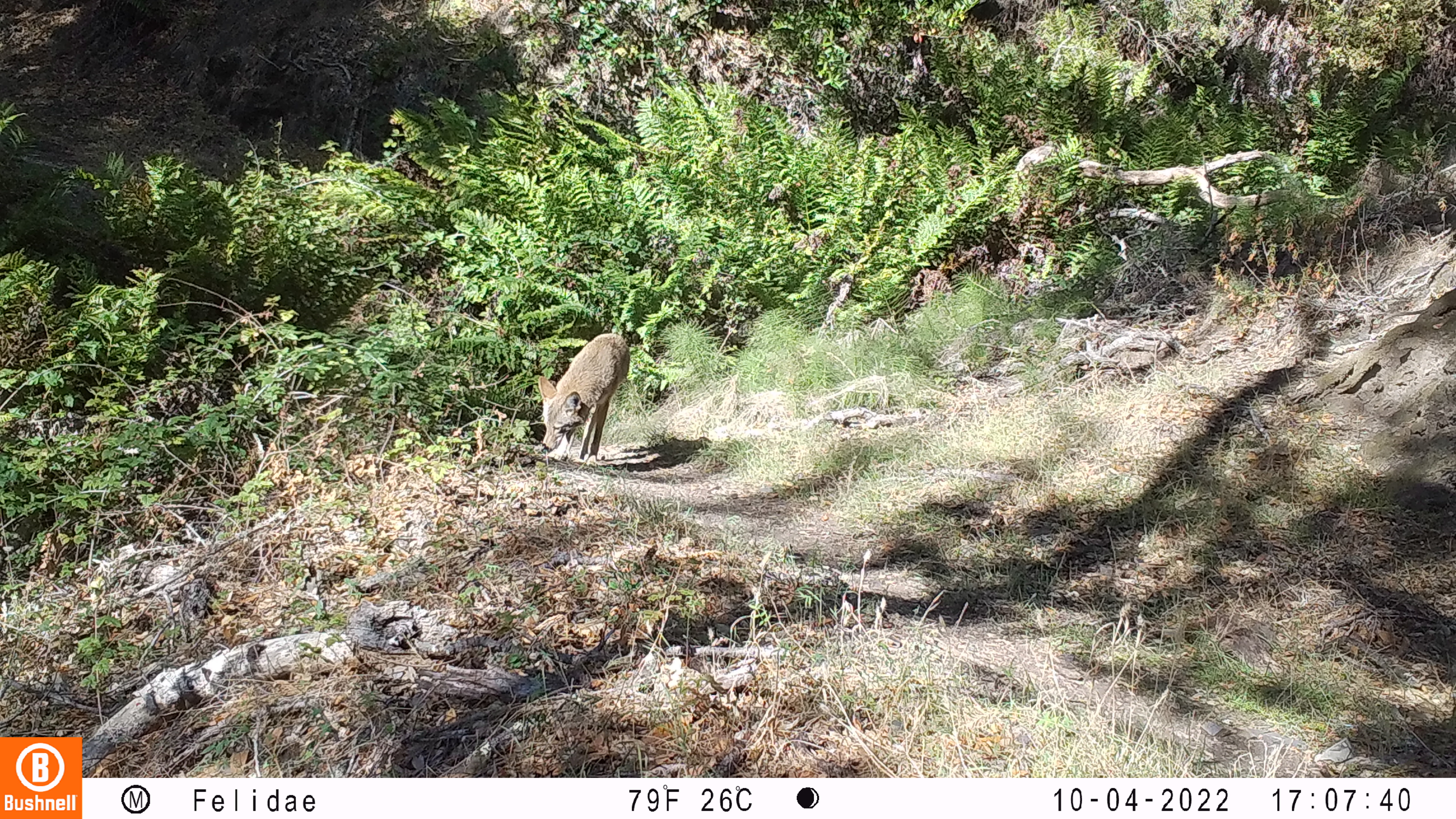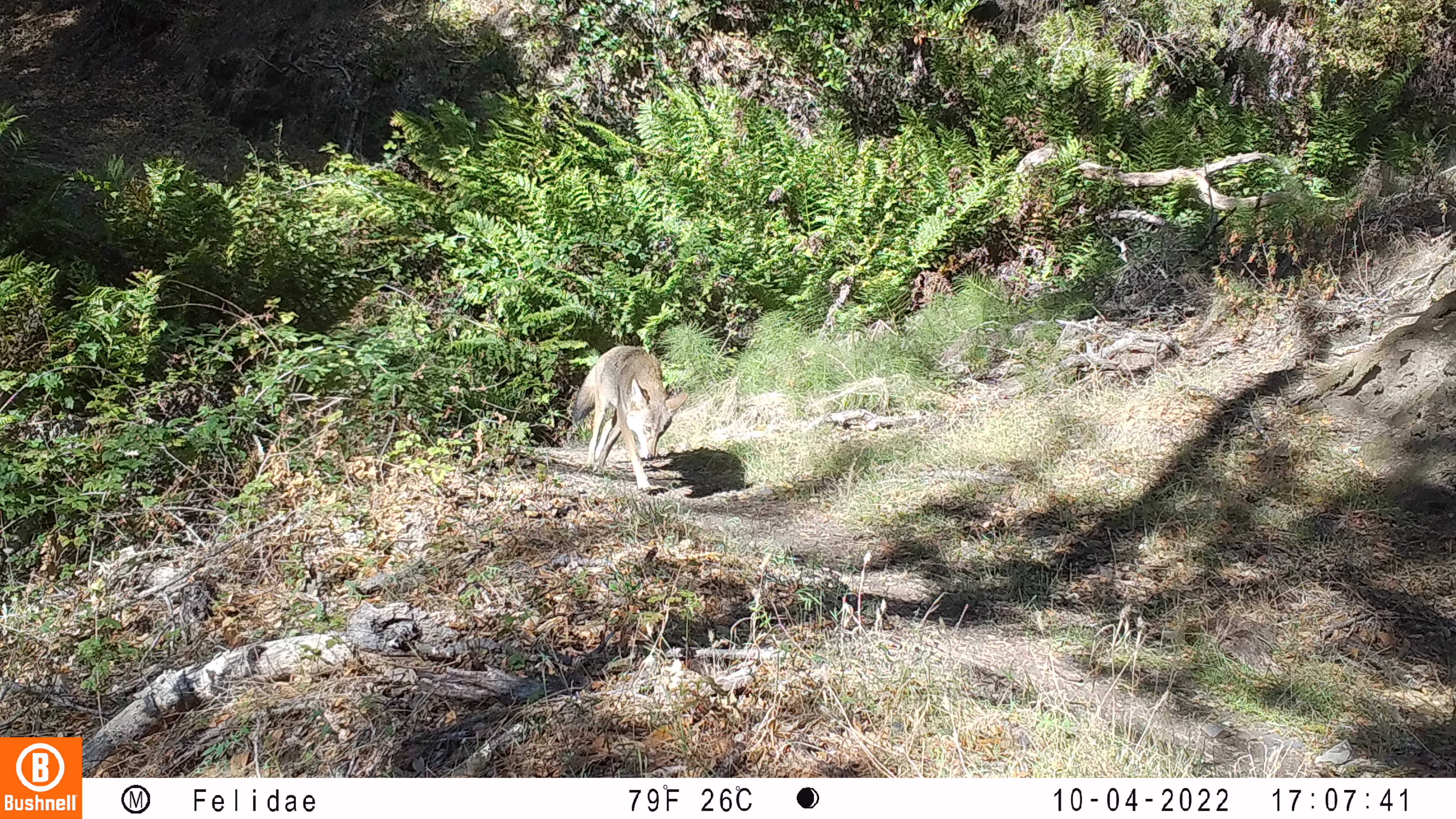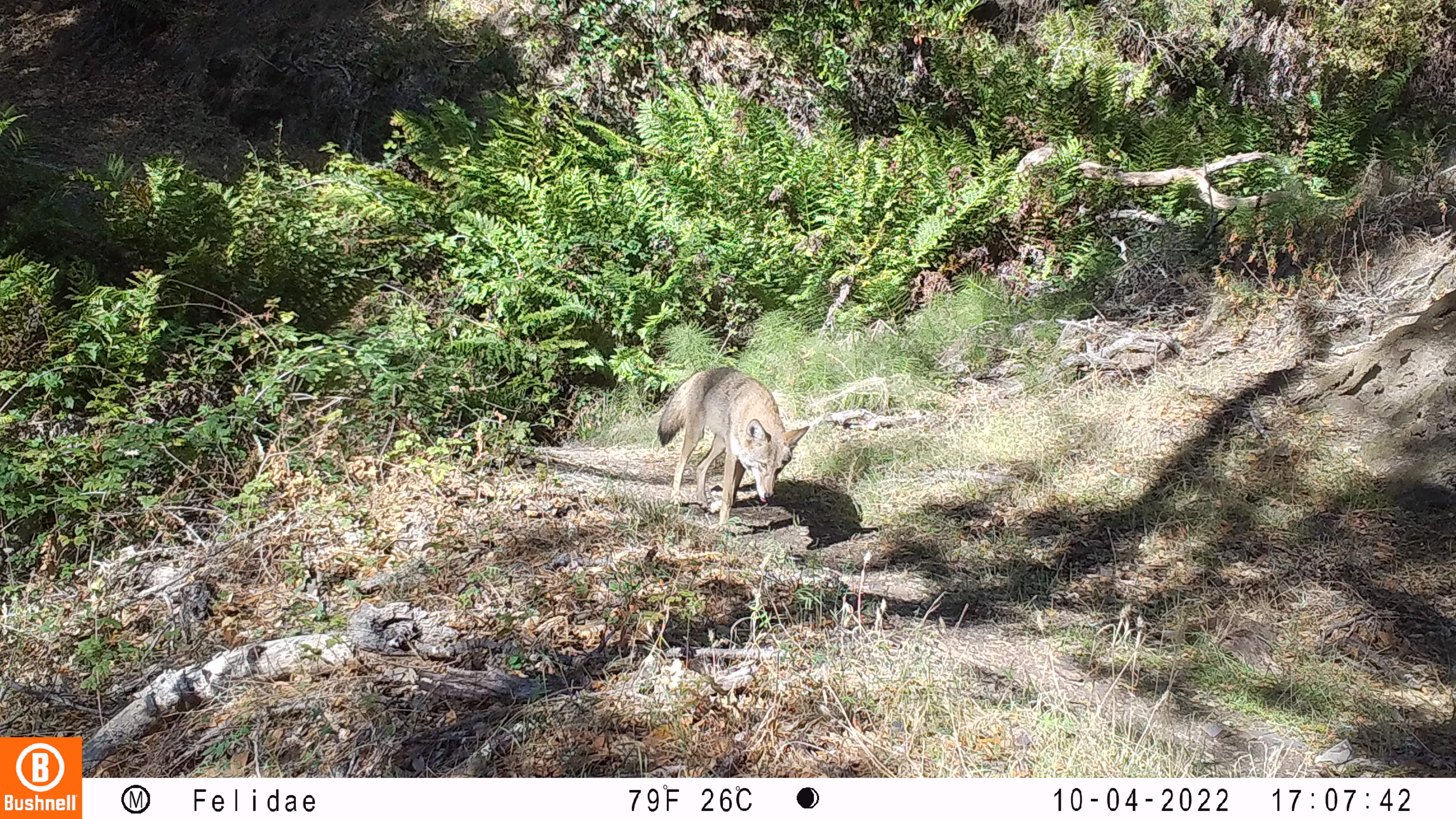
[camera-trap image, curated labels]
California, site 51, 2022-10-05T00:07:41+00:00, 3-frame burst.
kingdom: Animalia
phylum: Chordata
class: Mammalia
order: Carnivora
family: Canidae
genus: Canis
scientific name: Canis latrans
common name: coyote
Coyote (Canis latrans).